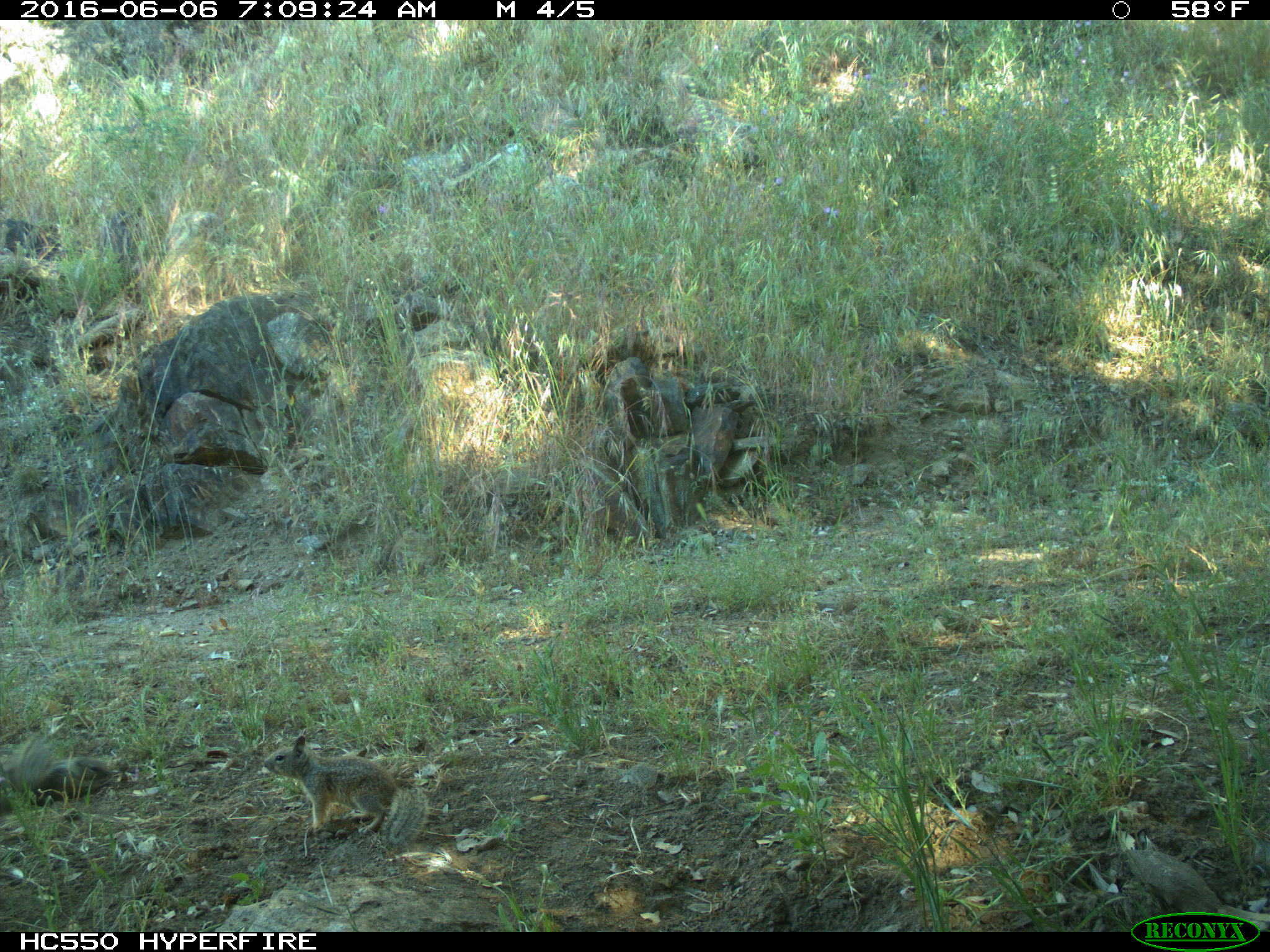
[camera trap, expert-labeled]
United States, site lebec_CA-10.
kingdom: Animalia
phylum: Chordata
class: Mammalia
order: Rodentia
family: Sciuridae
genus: Otospermophilus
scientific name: Otospermophilus beecheyi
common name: california ground squirrel